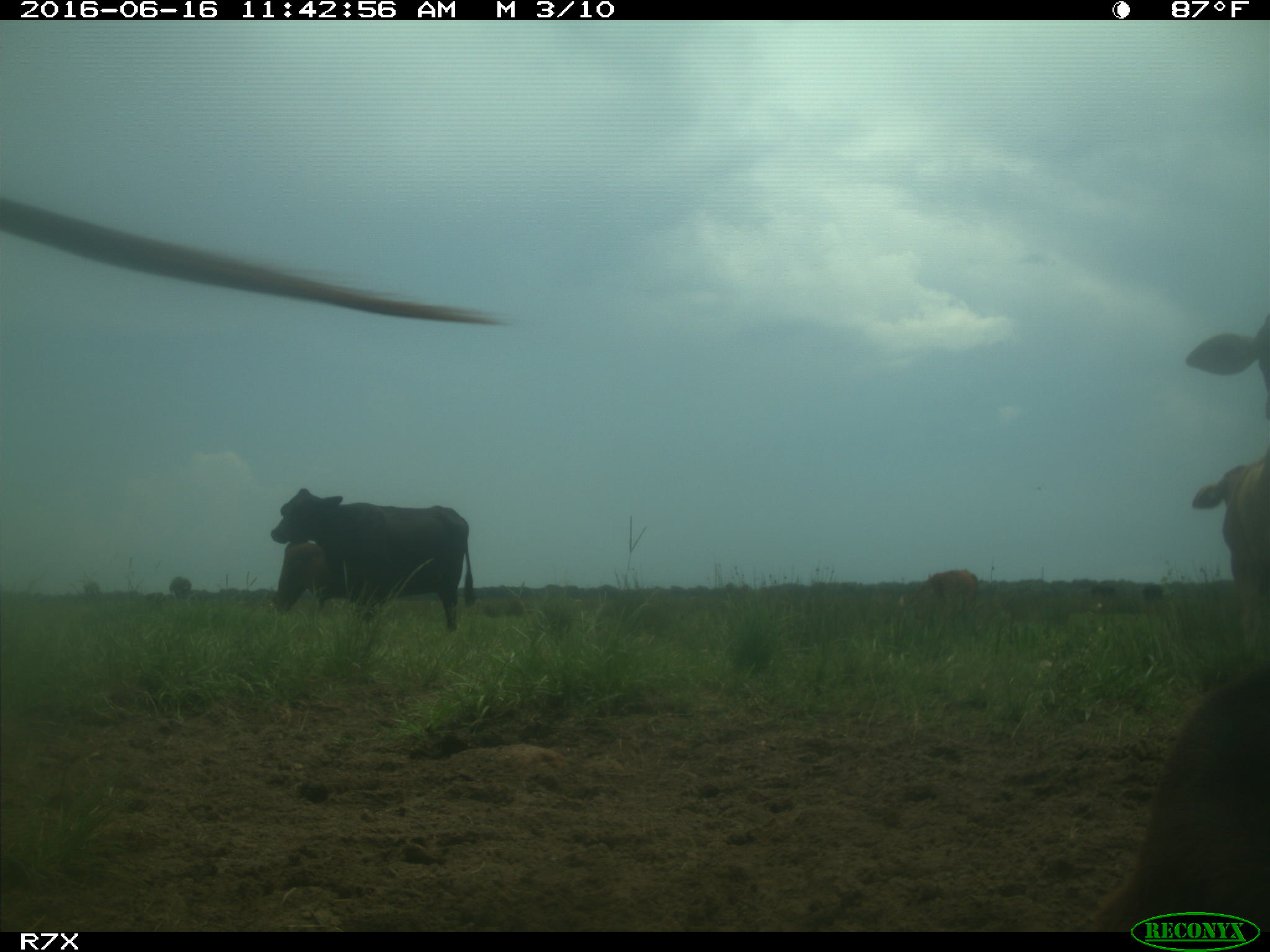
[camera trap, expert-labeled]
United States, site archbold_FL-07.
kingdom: Animalia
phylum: Chordata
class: Mammalia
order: Artiodactyla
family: Bovidae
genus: Bos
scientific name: Bos taurus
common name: domestic cow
Bos taurus (domestic cow).